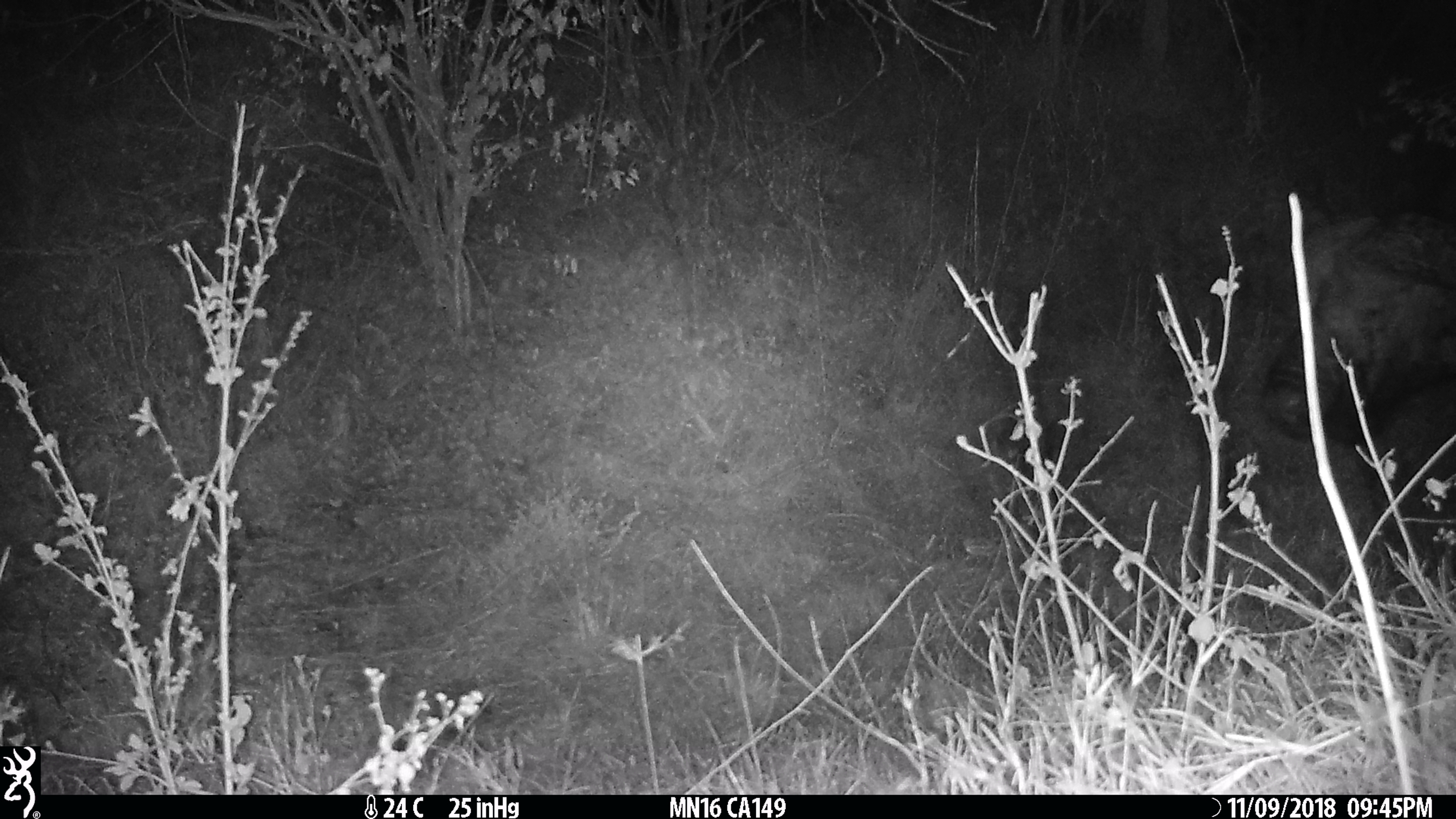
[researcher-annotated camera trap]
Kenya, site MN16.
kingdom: Animalia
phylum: Chordata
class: Mammalia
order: Artiodactyla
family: Bovidae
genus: Syncerus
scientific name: Syncerus caffer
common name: buffalo